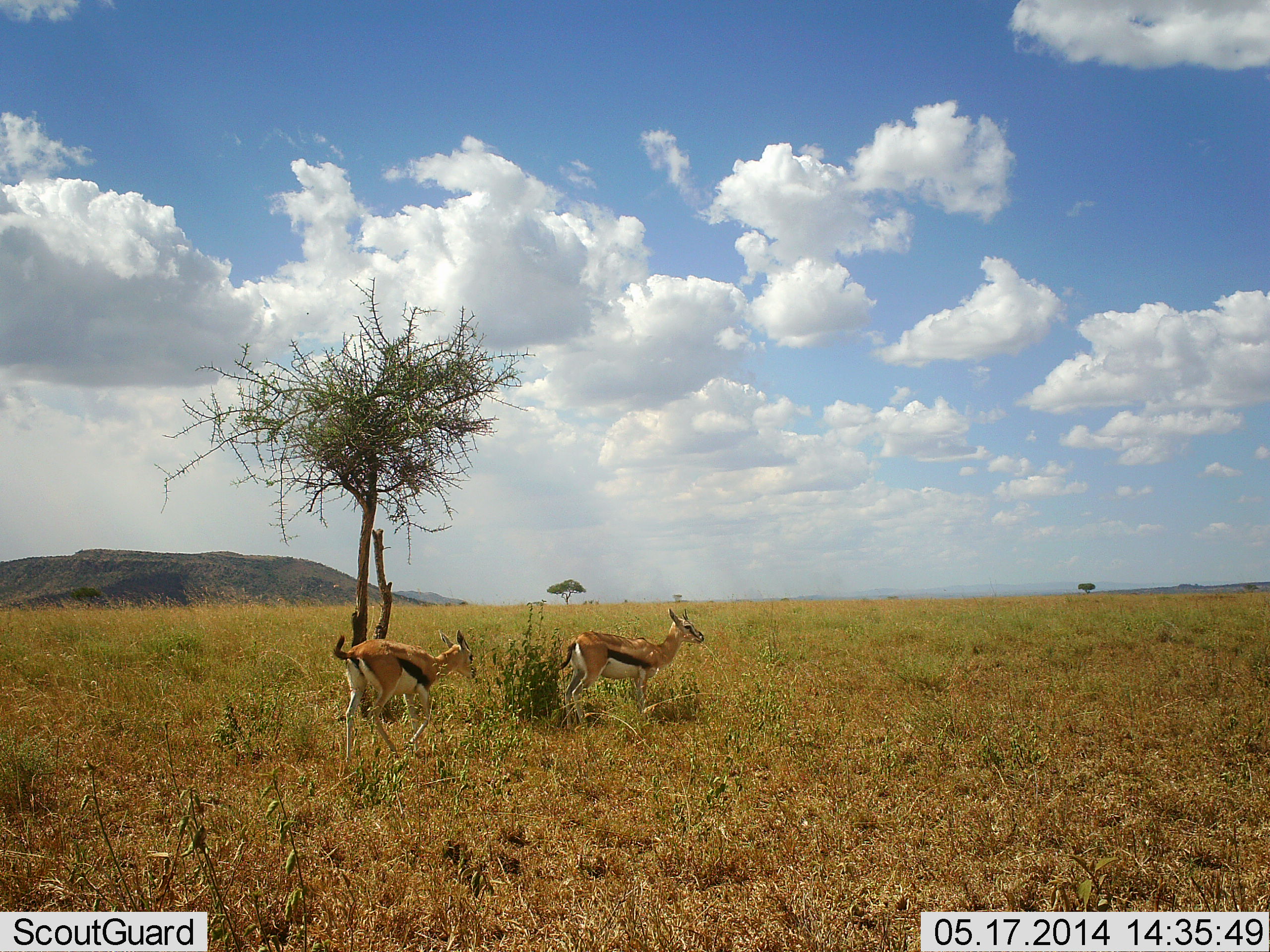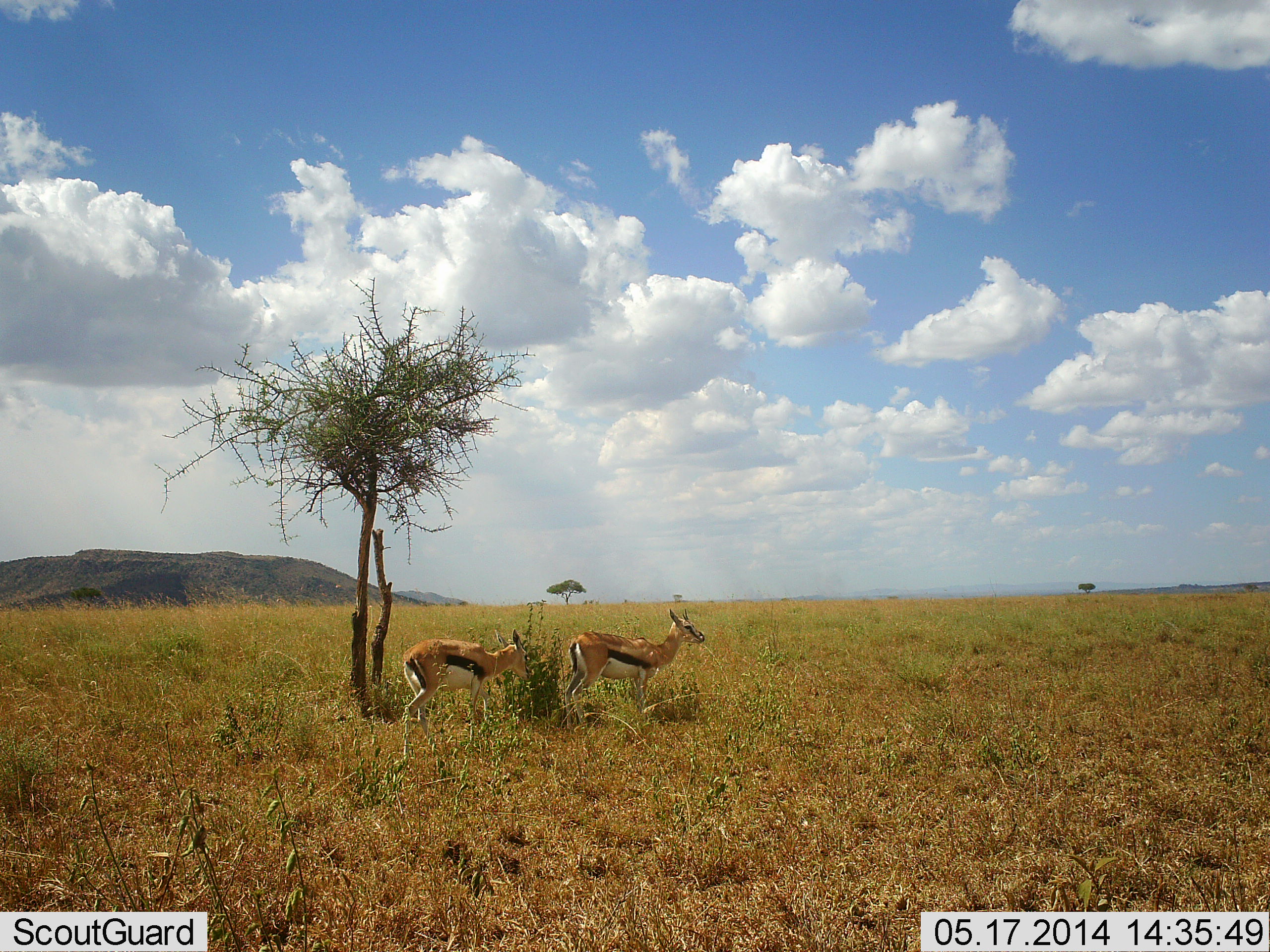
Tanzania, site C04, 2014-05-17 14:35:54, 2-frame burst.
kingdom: Animalia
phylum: Chordata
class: Mammalia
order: Artiodactyla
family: Bovidae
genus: Eudorcas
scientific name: Eudorcas thomsonii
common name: thomson's gazelle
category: gazellethomsons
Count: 2.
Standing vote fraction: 90%.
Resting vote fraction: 10%.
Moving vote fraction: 70%.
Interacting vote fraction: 0%.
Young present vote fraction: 0%.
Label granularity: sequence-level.